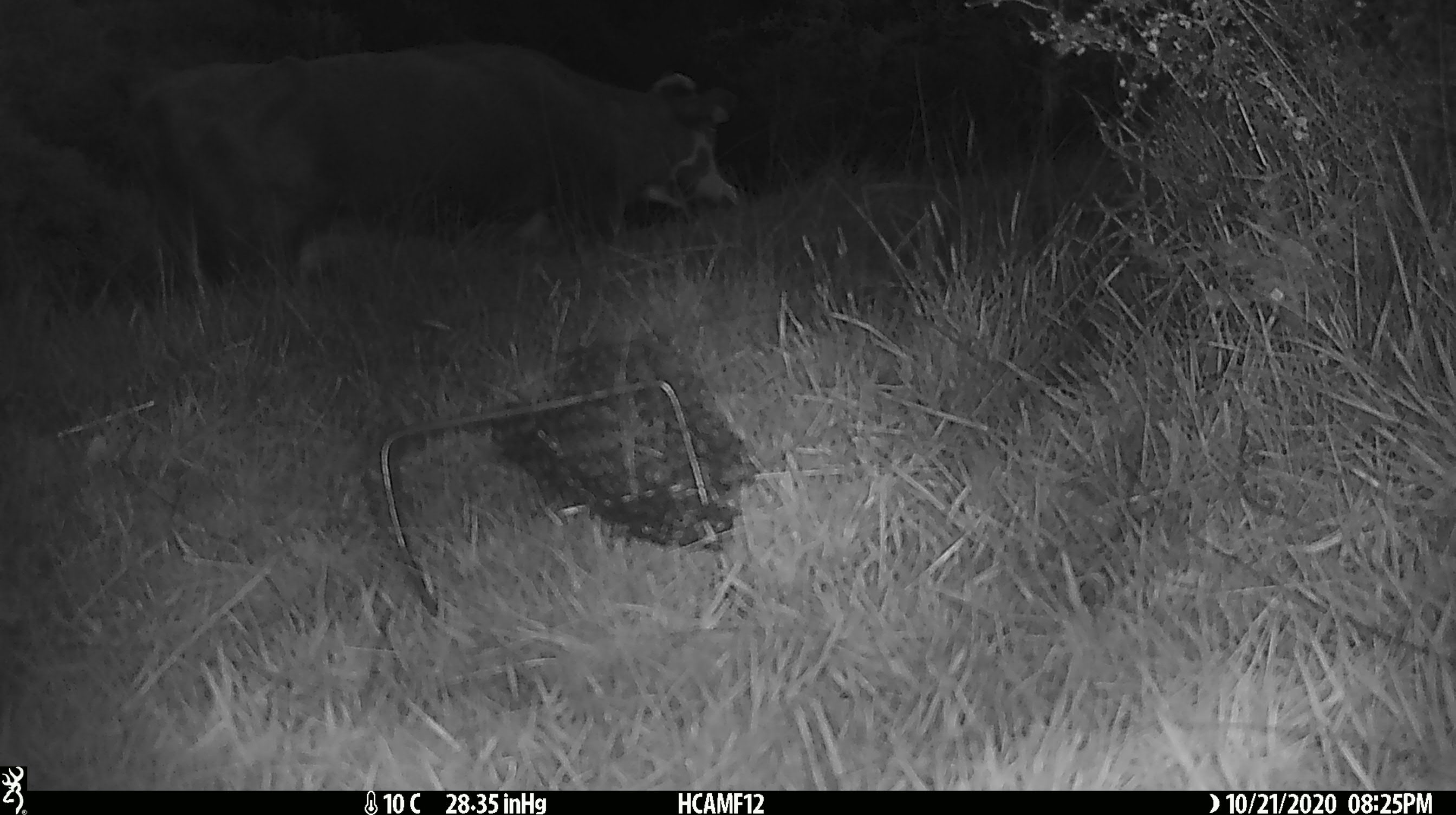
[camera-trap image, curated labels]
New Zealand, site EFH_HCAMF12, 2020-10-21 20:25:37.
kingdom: Animalia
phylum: Chordata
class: Mammalia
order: Artiodactyla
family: Bovidae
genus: Bos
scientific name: Bos taurus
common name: domestic cow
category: cow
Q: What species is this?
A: Cow (domestic cow) (Bos taurus).